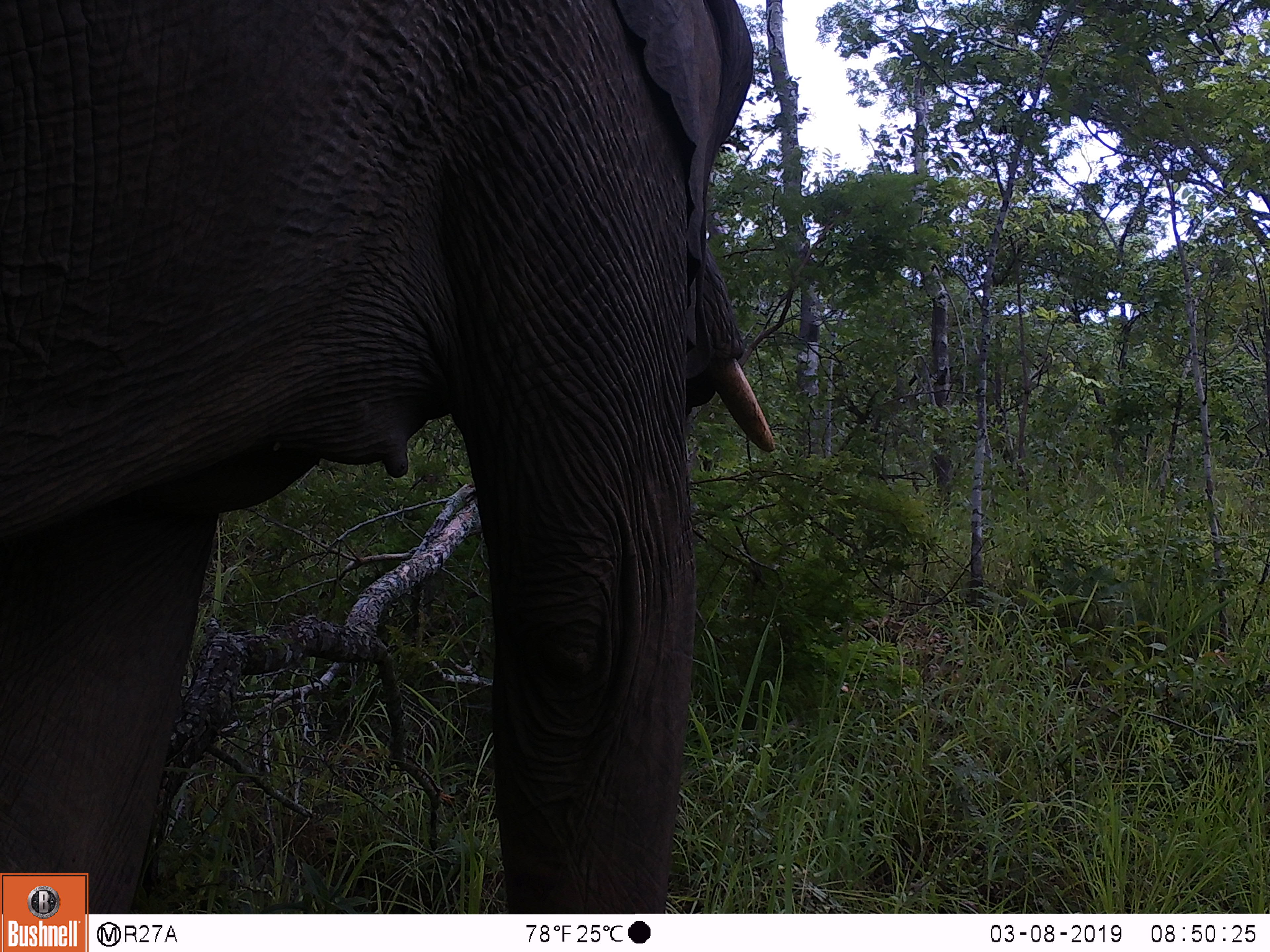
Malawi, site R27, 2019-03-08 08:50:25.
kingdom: Animalia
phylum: Chordata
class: Mammalia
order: Proboscidea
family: Elephantidae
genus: Loxodonta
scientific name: Loxodonta africana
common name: african savanna elephant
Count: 1.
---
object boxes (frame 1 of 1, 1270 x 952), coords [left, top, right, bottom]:
african savanna elephant: [2, 0, 791, 871]